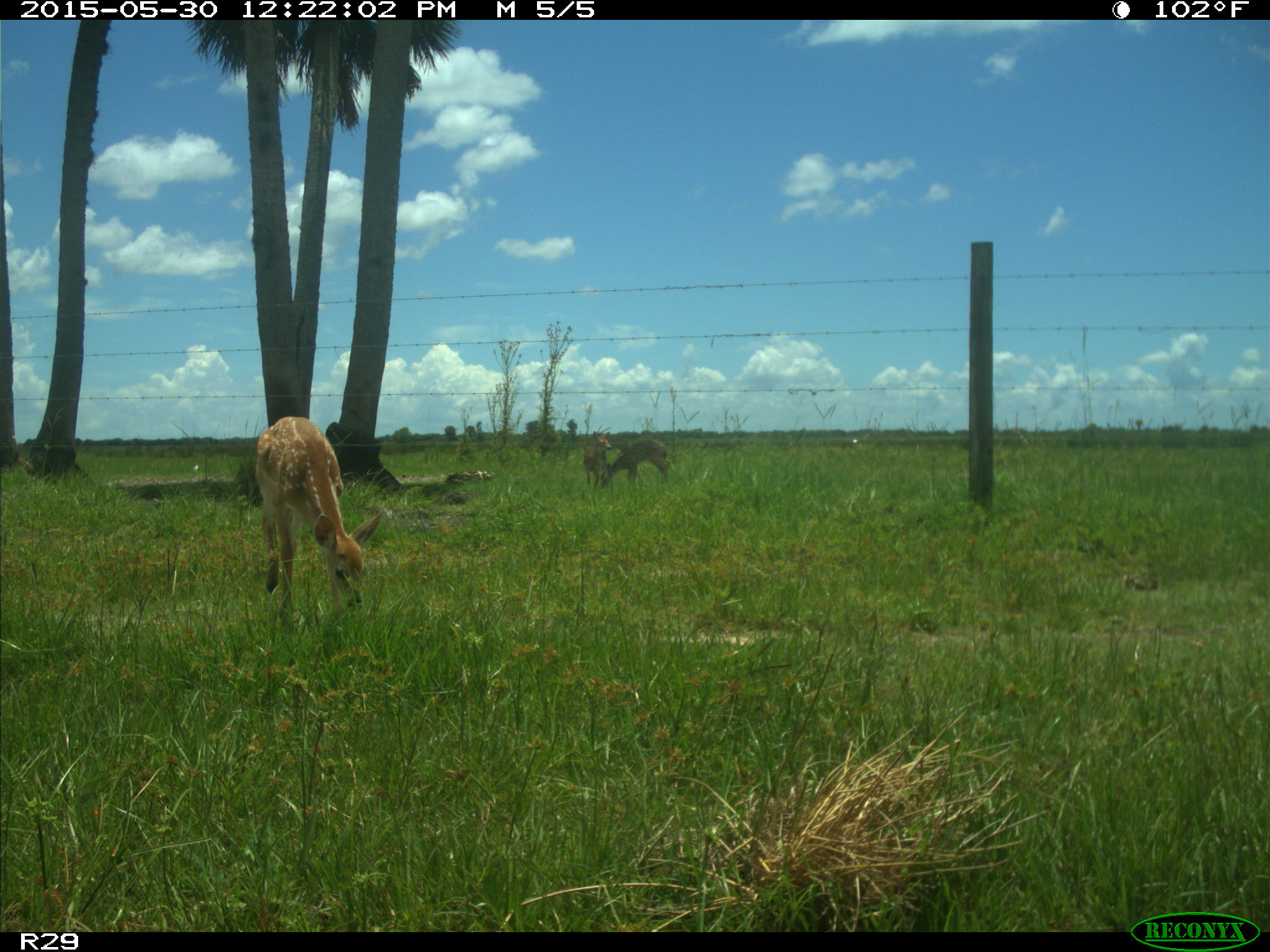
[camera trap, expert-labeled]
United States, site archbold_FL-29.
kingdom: Animalia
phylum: Chordata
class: Mammalia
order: Artiodactyla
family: Cervidae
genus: Odocoileus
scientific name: Odocoileus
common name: deer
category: unidentified deer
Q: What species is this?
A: Unidentified deer (deer) (Odocoileus).